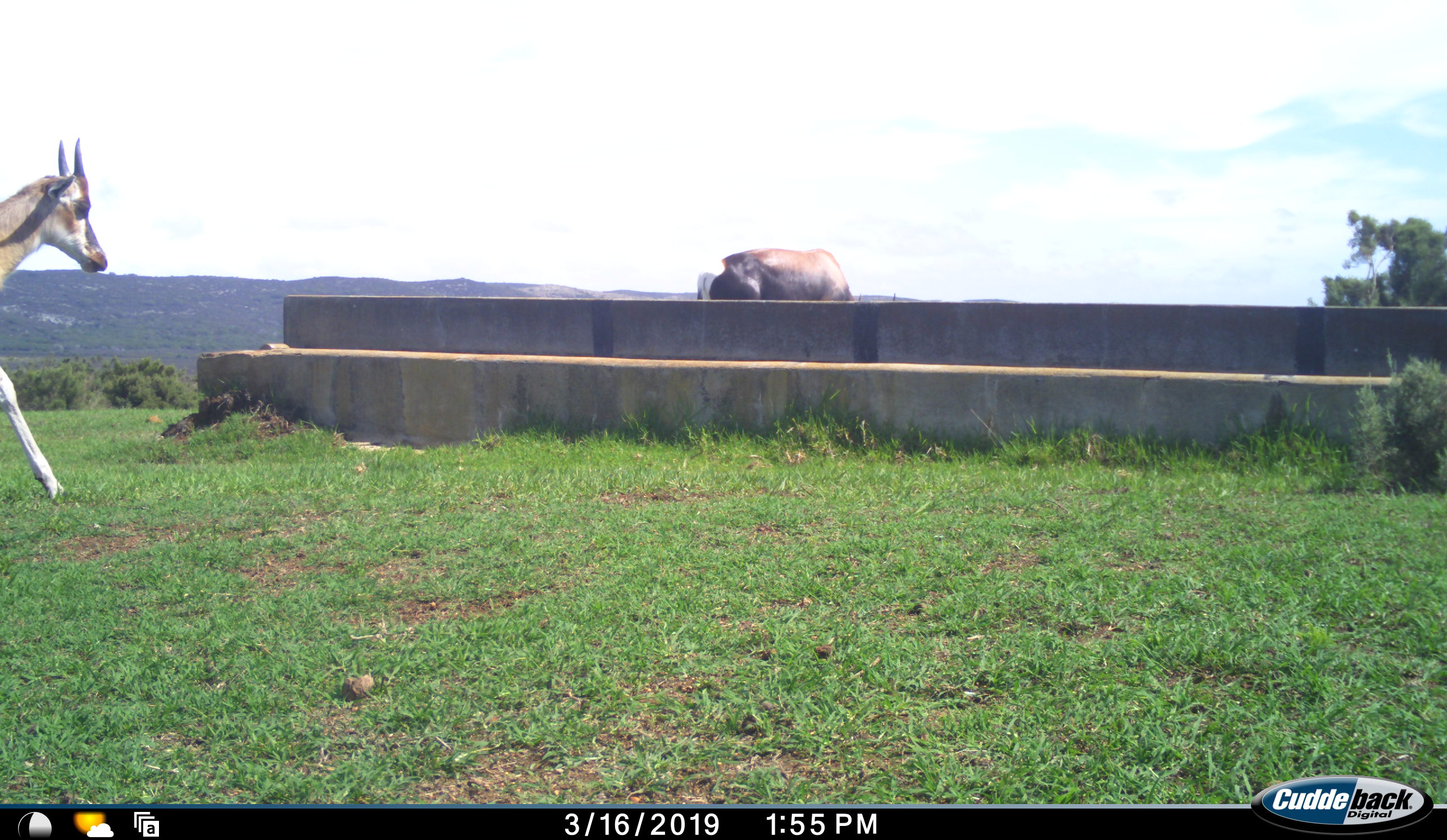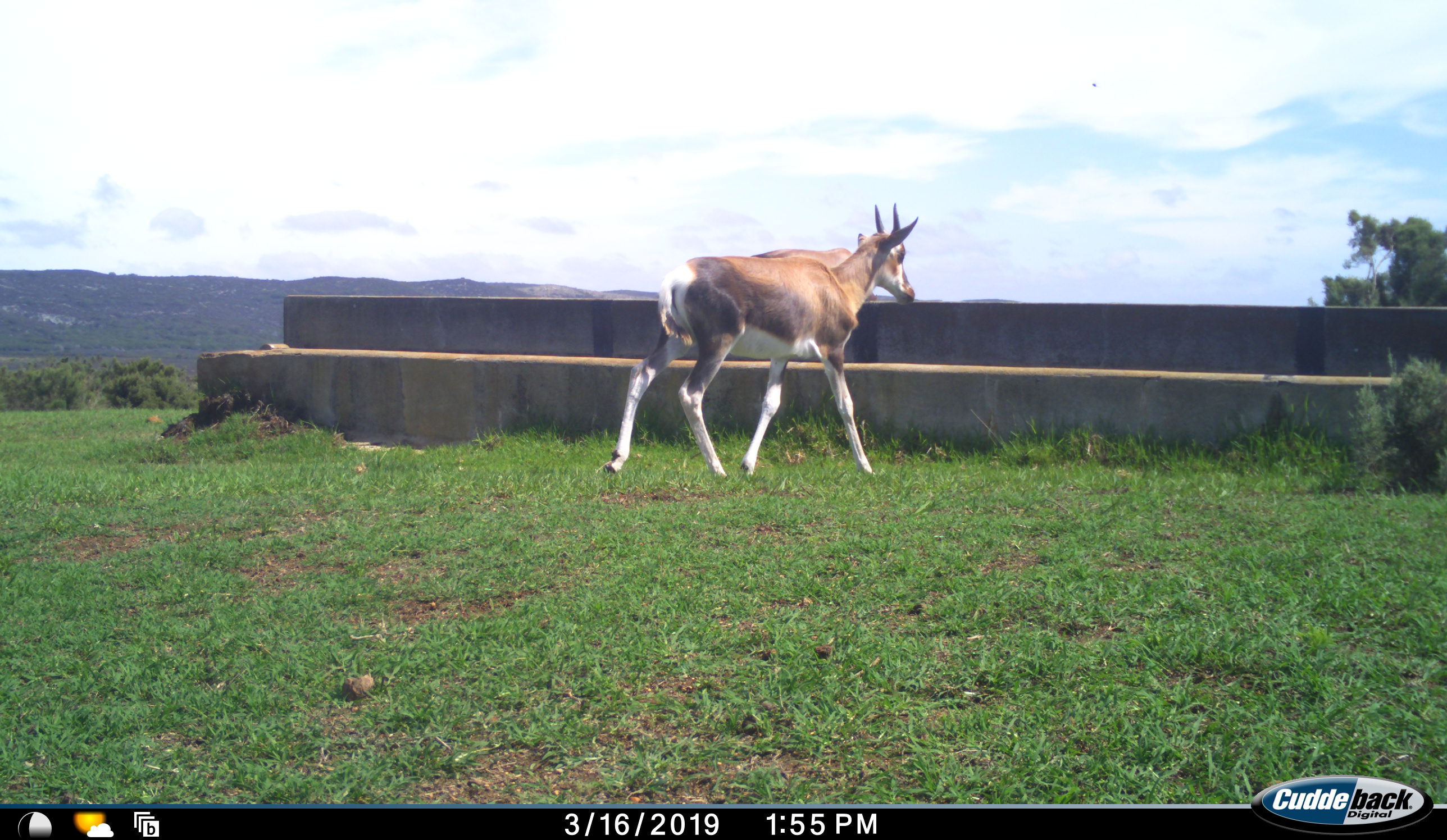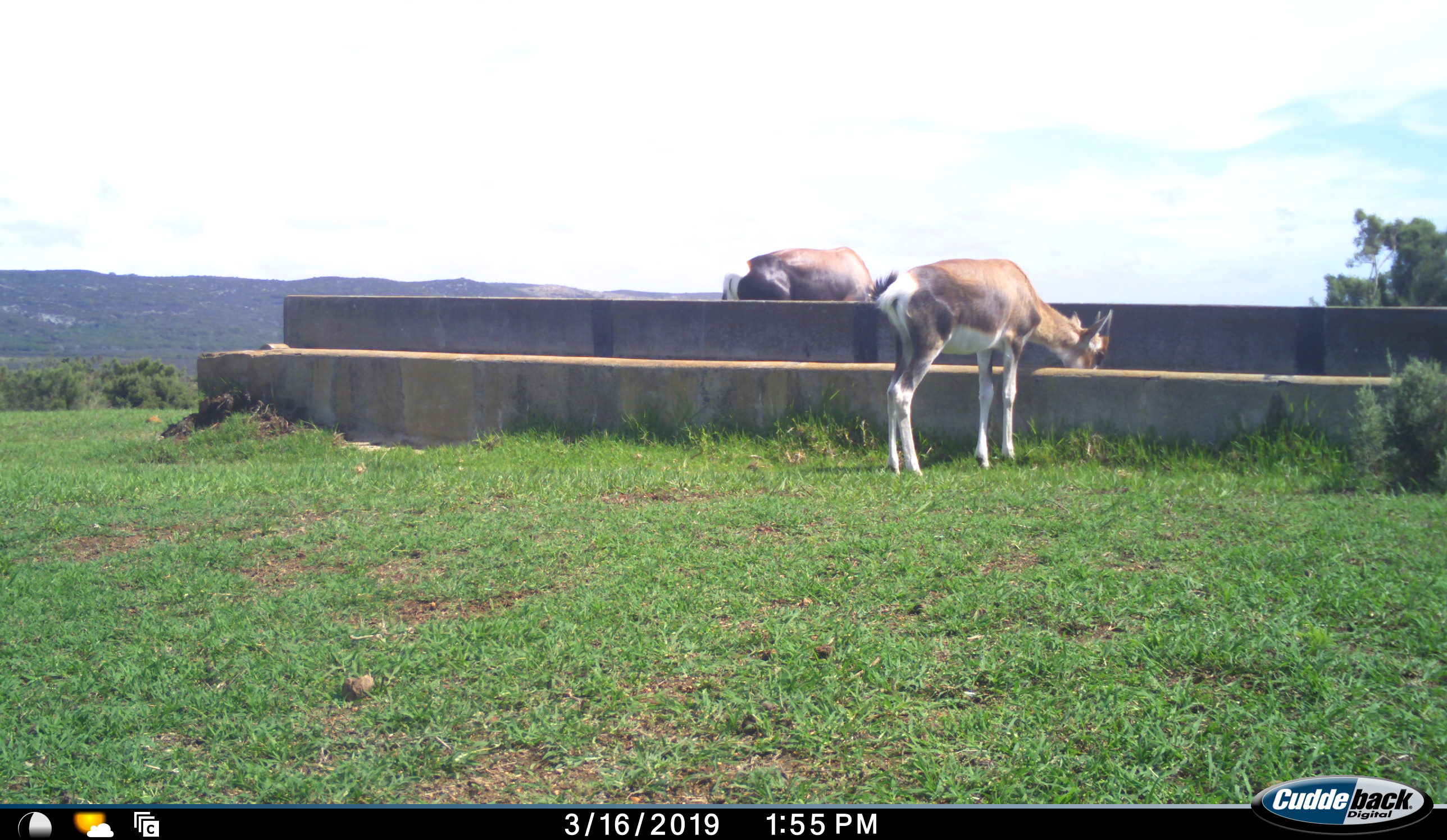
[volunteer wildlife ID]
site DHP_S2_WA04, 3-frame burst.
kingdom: Animalia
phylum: Chordata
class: Mammalia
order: Artiodactyla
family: Bovidae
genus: Damaliscus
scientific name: Damaliscus pygargus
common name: bontebok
Bontebok (Damaliscus pygargus), count 2. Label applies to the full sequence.